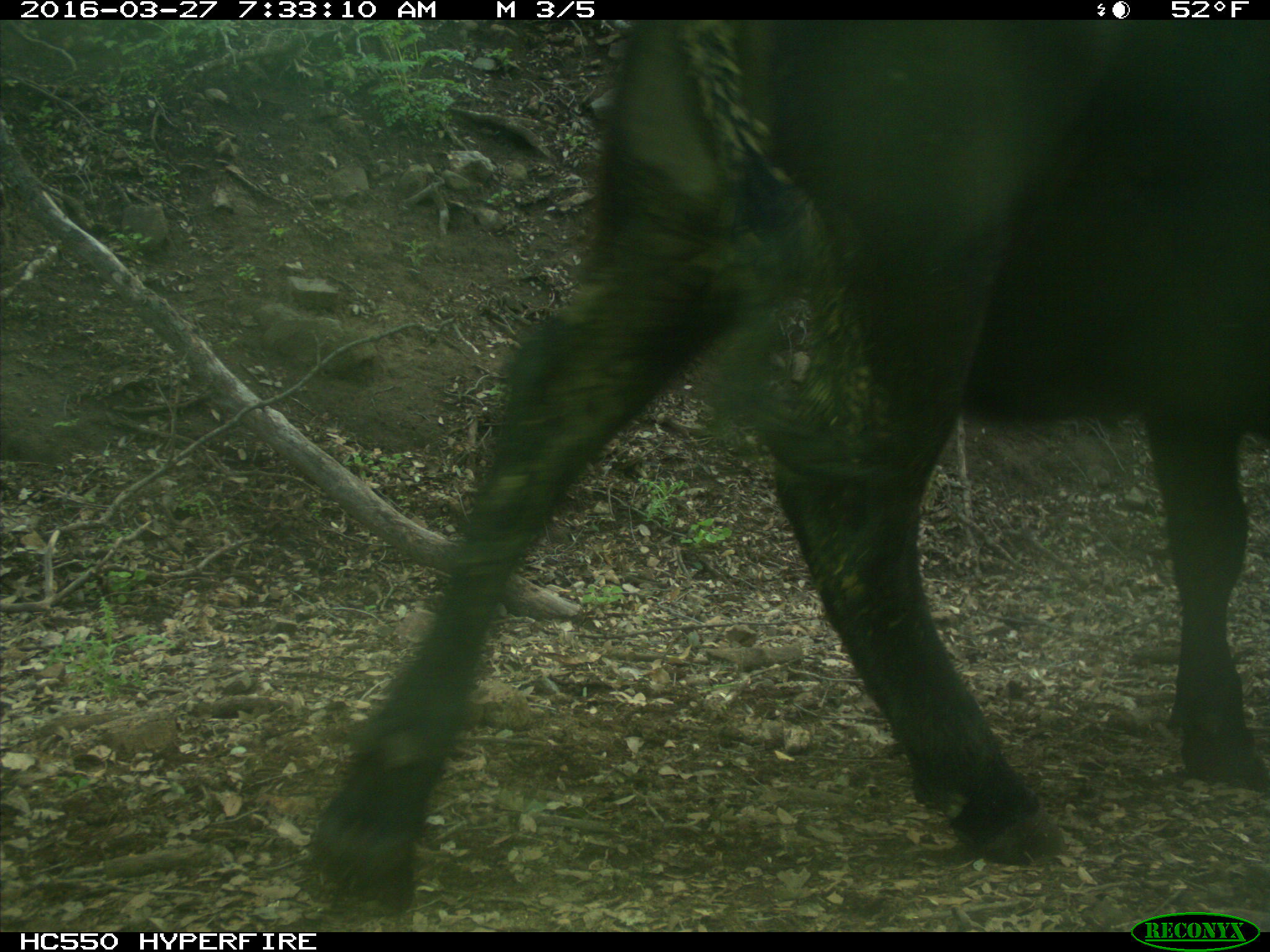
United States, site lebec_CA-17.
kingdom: Animalia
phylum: Chordata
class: Mammalia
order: Artiodactyla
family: Bovidae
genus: Bos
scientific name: Bos taurus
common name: domestic cow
Bos taurus (domestic cow).